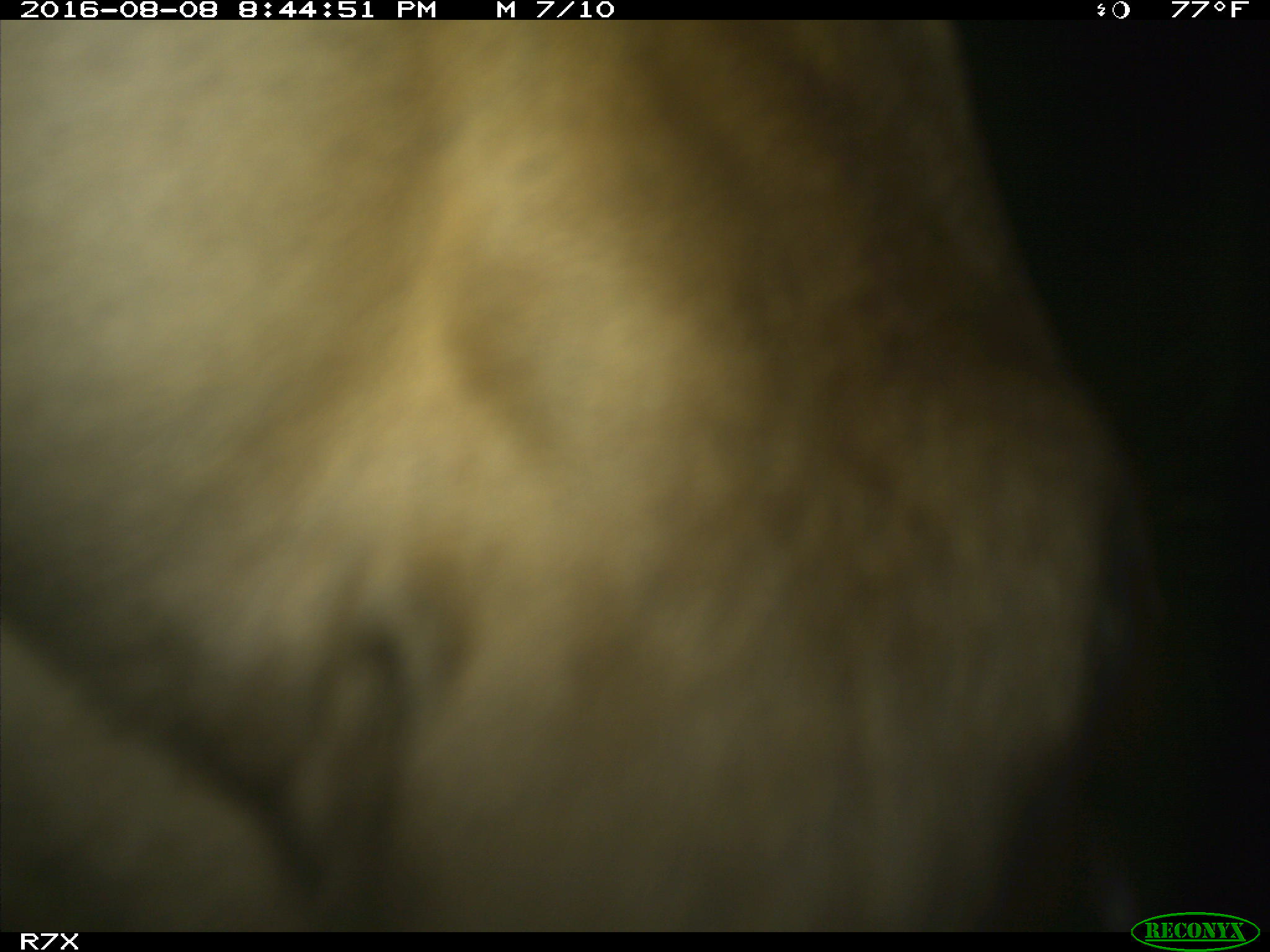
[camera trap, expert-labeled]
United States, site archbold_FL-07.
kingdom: Animalia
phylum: Chordata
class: Mammalia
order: Artiodactyla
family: Bovidae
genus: Bos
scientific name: Bos taurus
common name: domestic cow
Bos taurus (domestic cow).